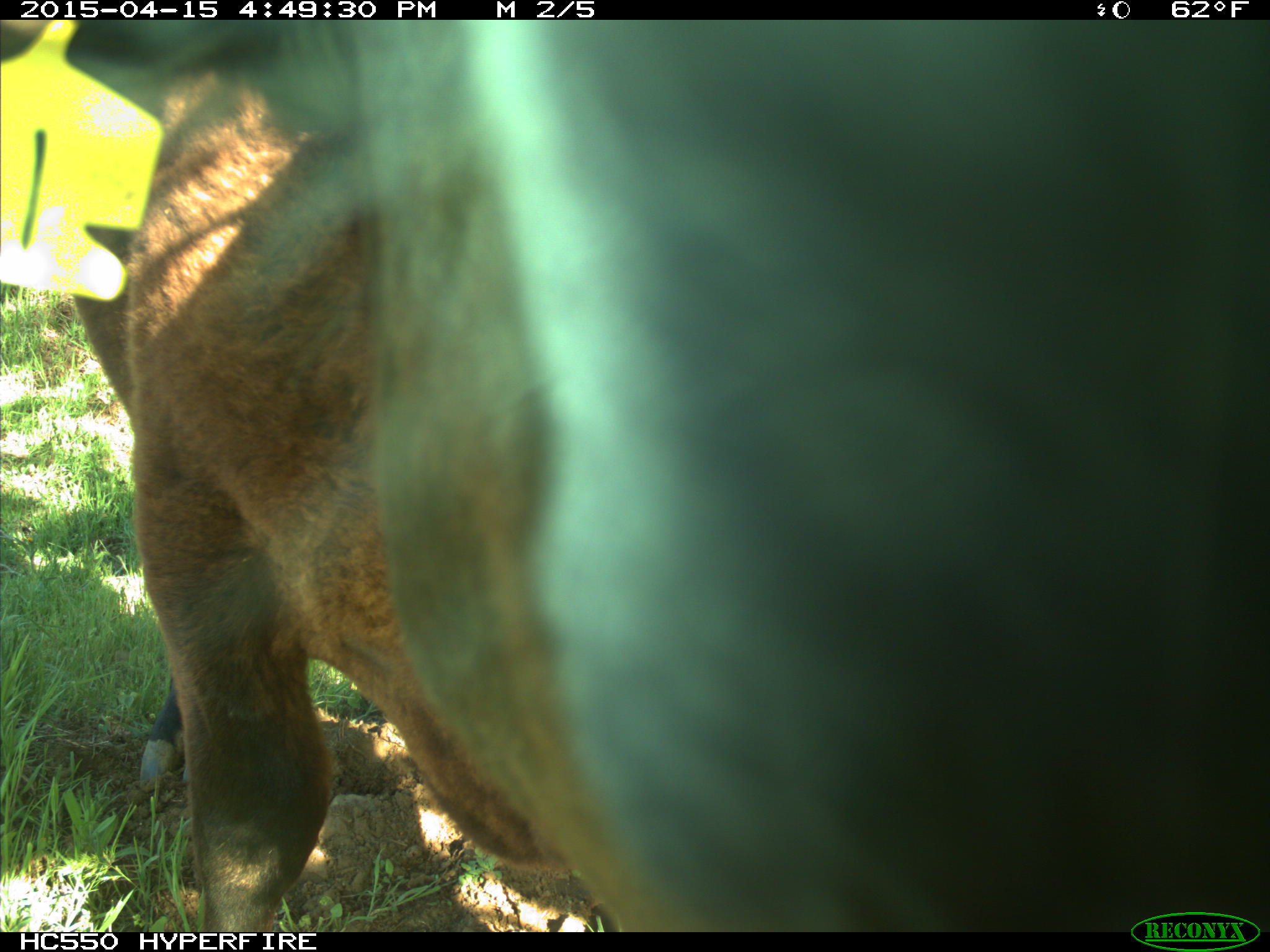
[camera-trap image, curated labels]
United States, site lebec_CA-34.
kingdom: Animalia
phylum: Chordata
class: Mammalia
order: Artiodactyla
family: Bovidae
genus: Bos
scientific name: Bos taurus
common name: domestic cow